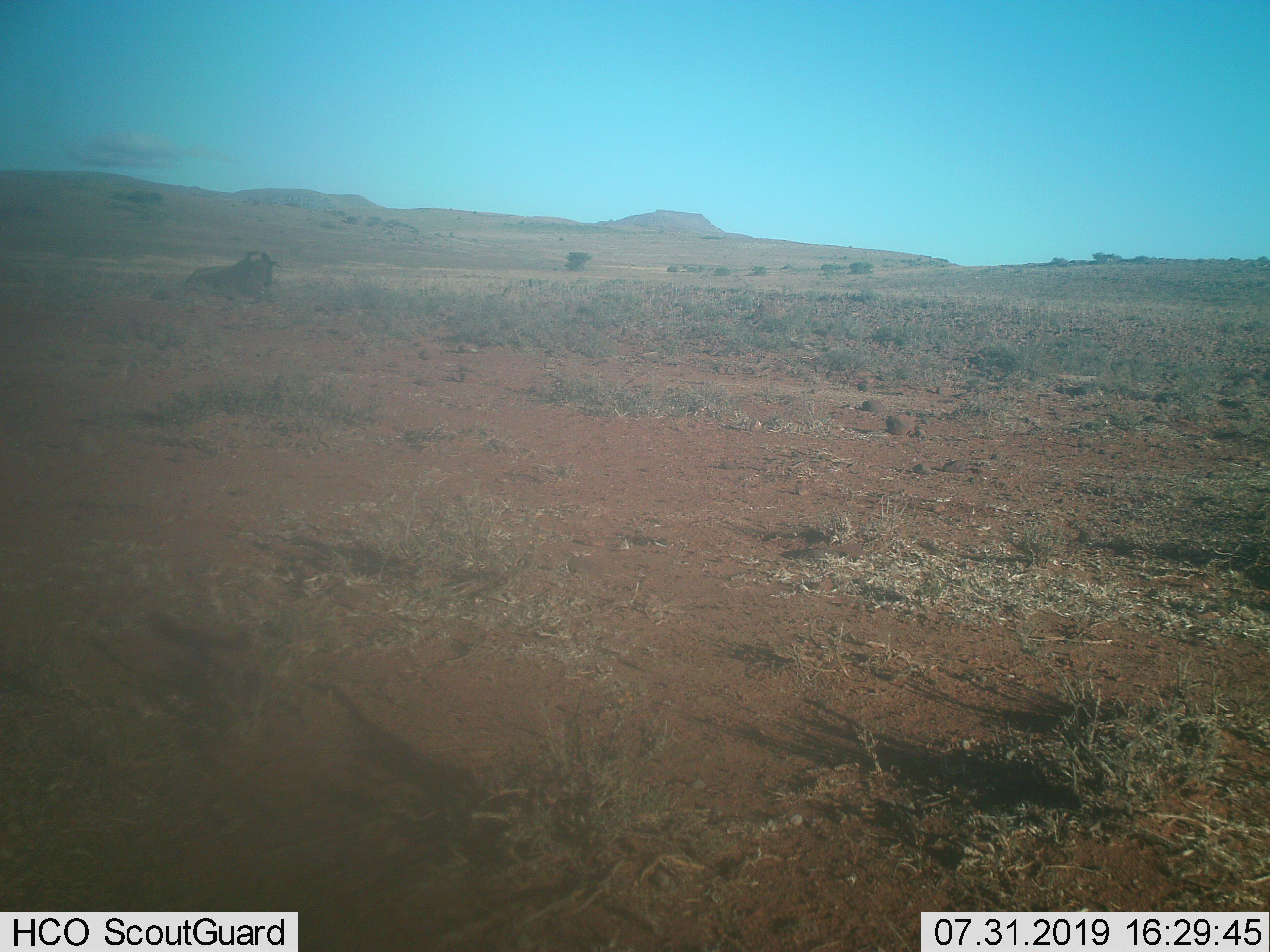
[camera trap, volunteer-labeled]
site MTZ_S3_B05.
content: unidentified animal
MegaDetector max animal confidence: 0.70